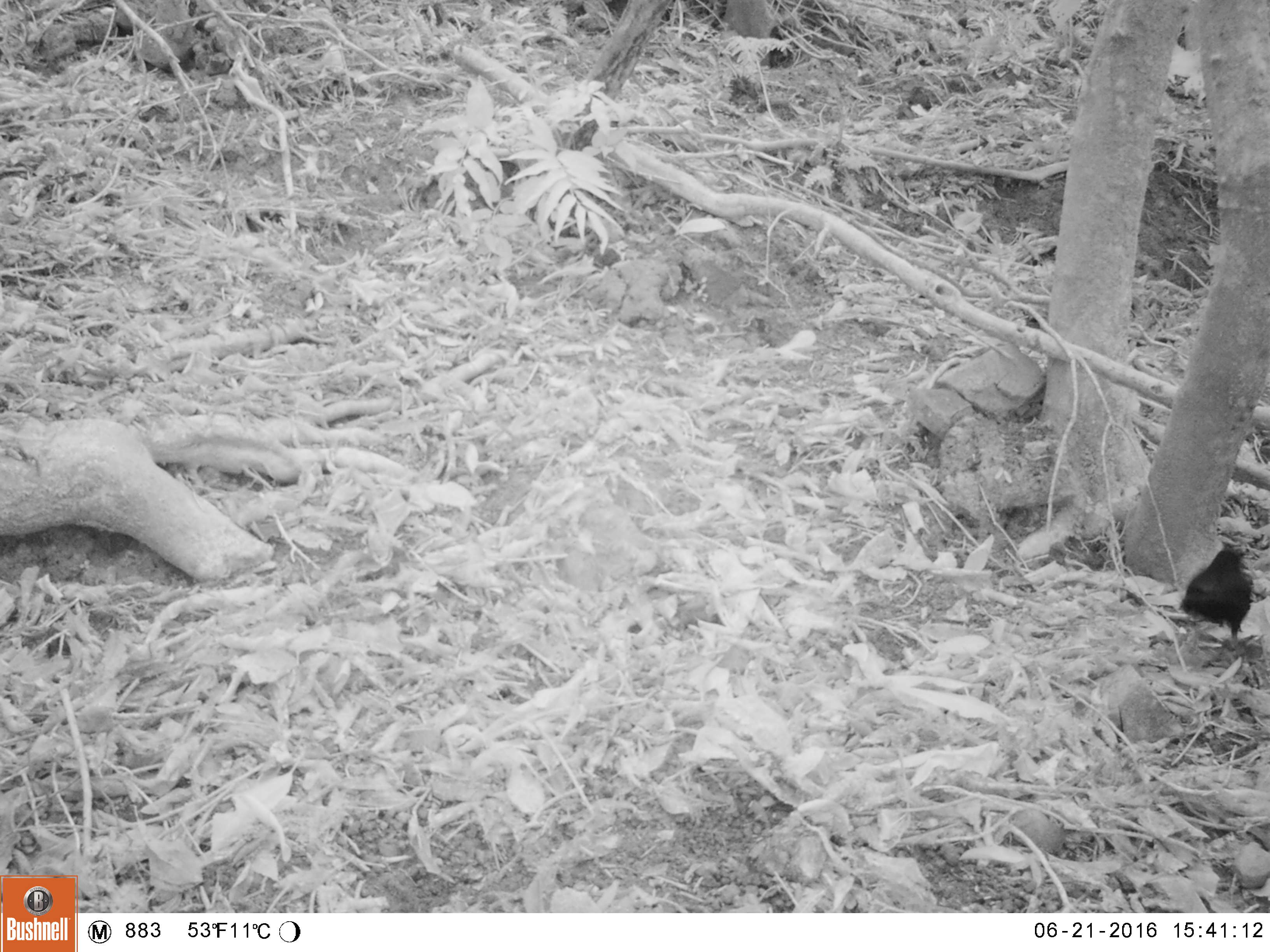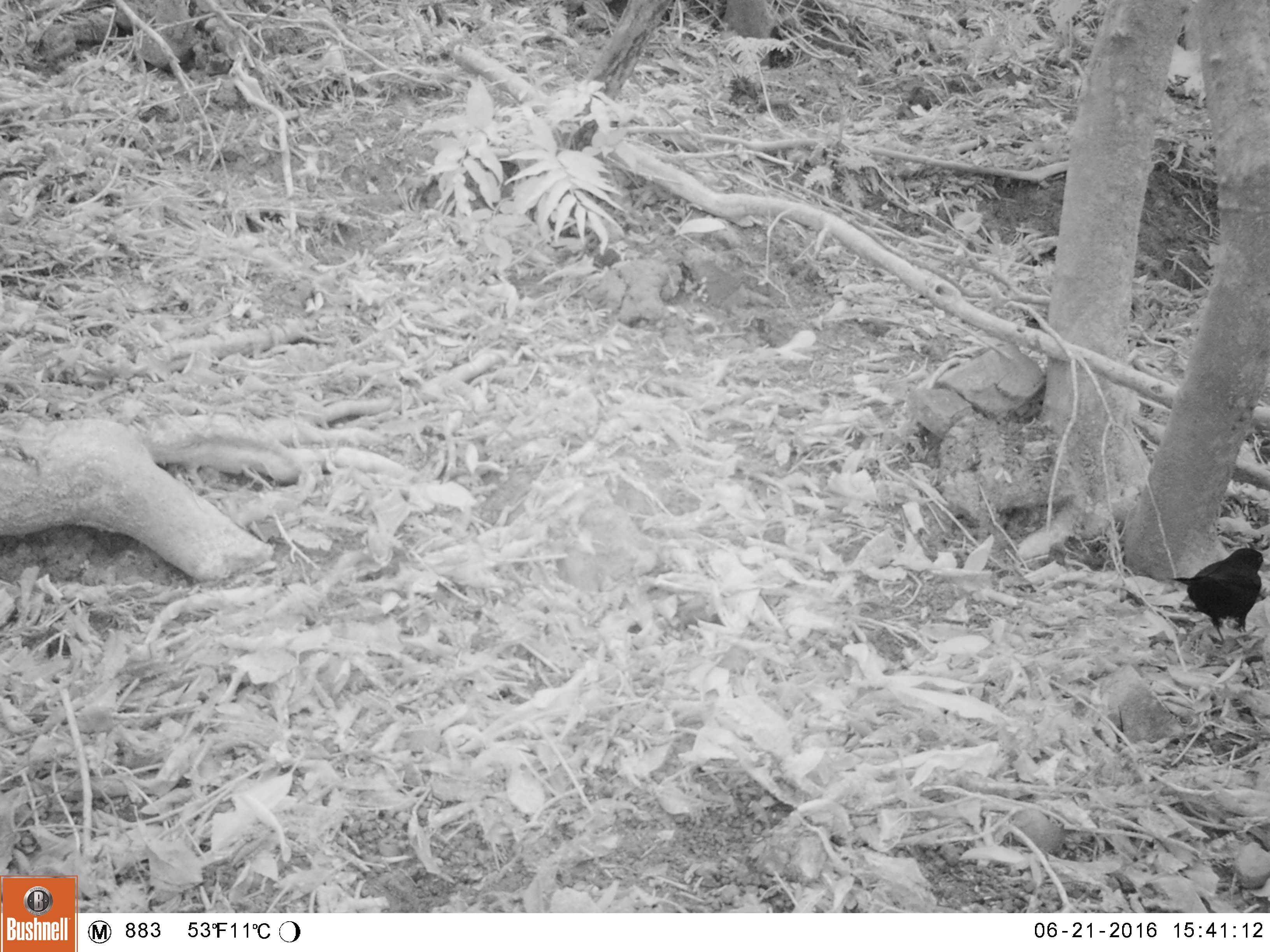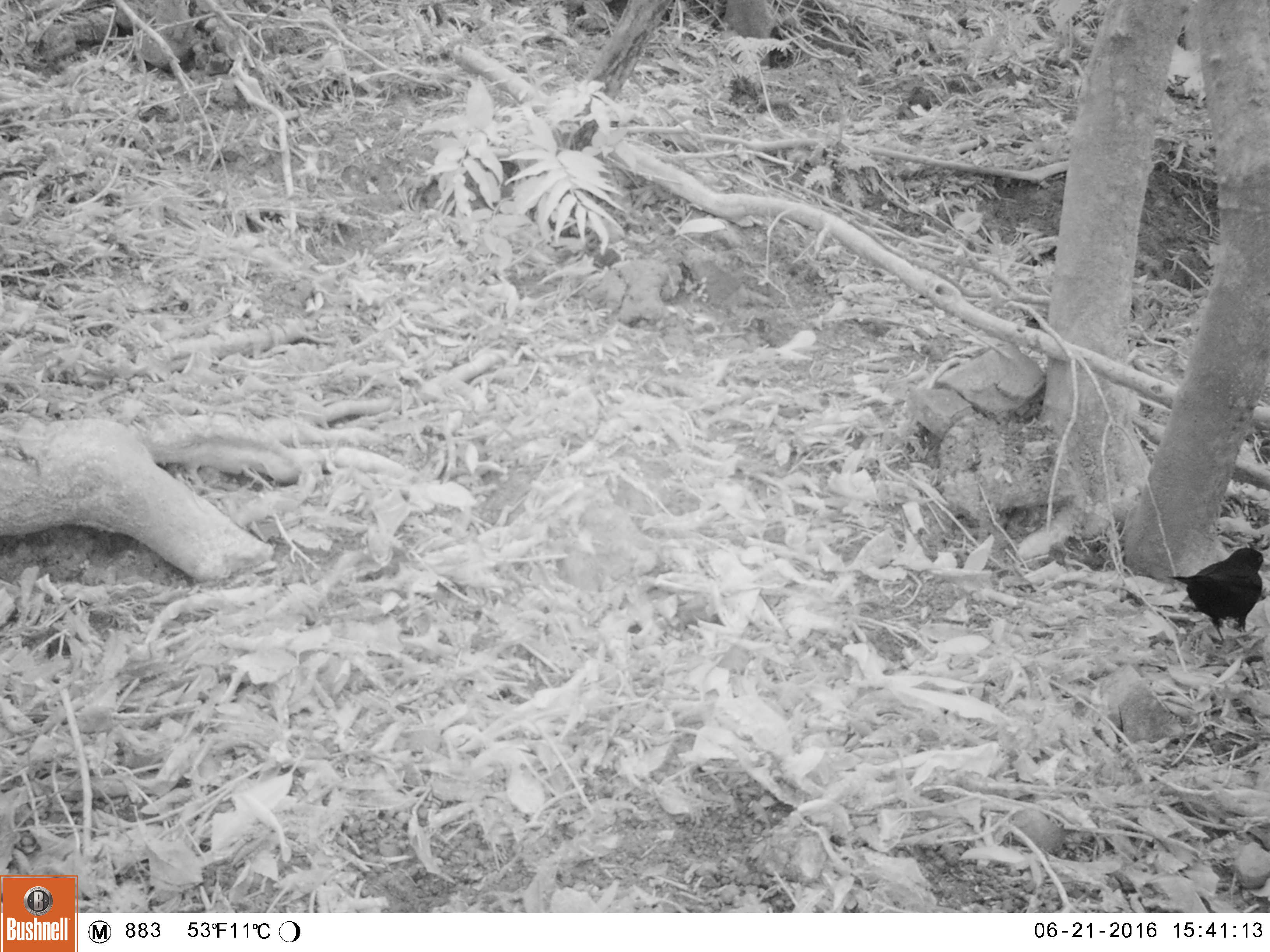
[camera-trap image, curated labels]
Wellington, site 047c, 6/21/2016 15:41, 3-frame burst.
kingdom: Animalia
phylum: Chordata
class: Aves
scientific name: Aves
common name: bird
Bird (Aves).